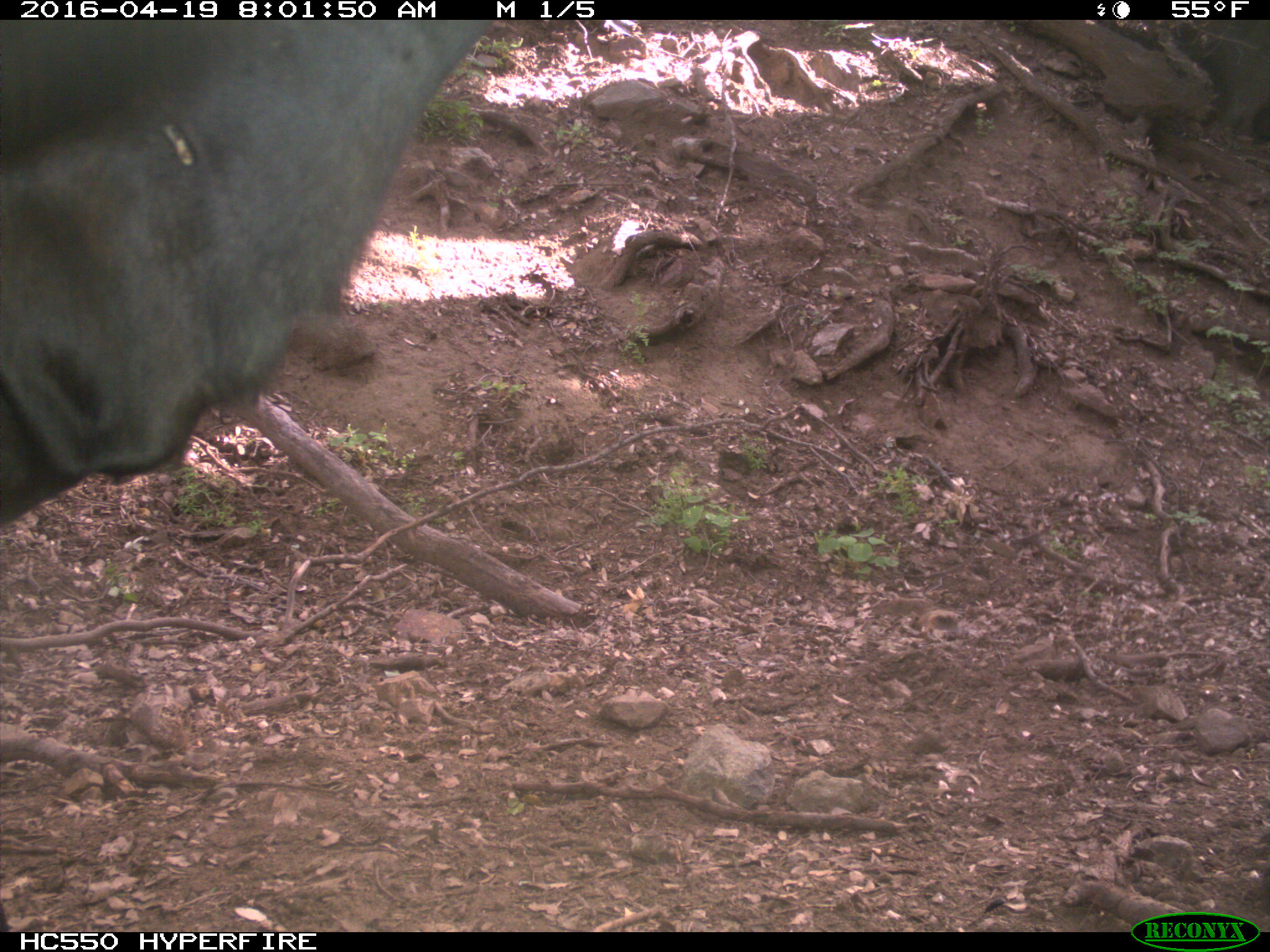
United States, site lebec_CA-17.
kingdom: Animalia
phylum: Chordata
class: Mammalia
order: Artiodactyla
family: Bovidae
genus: Bos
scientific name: Bos taurus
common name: domestic cow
Bos taurus (domestic cow).